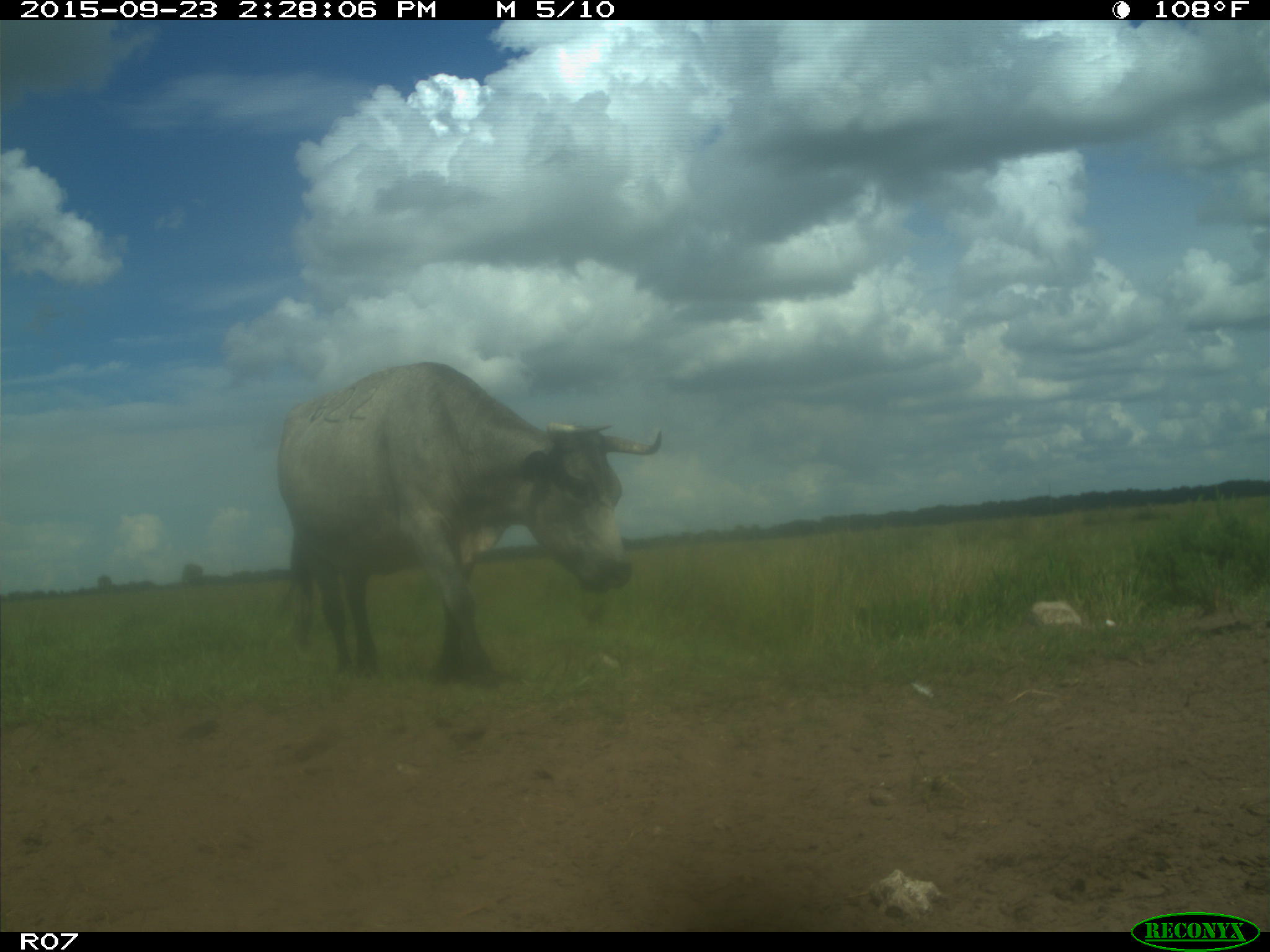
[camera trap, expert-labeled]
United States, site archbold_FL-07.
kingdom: Animalia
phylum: Chordata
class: Mammalia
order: Artiodactyla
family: Bovidae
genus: Bos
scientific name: Bos taurus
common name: domestic cow